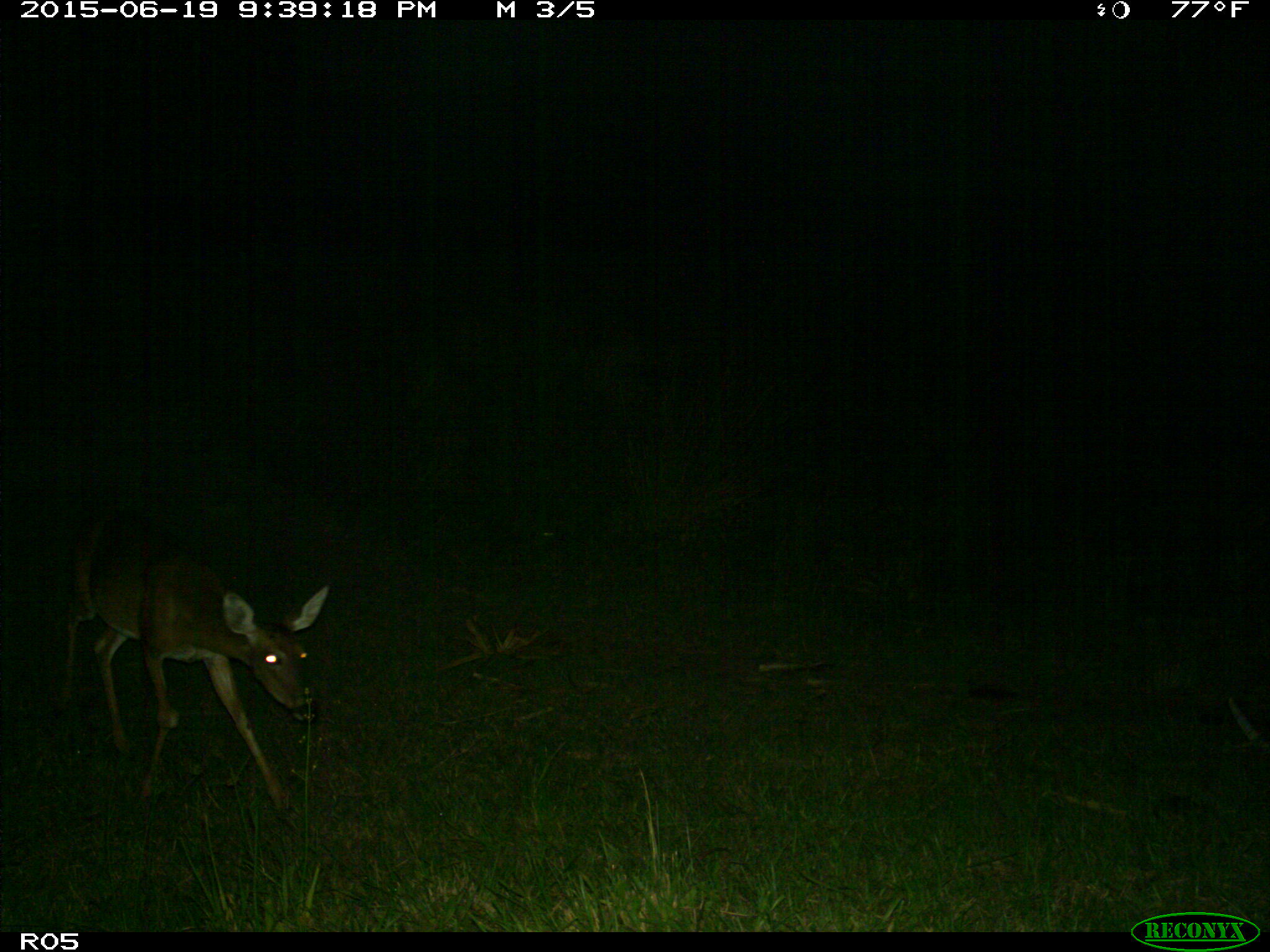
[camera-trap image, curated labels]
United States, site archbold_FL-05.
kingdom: Animalia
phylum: Chordata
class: Mammalia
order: Artiodactyla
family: Cervidae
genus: Odocoileus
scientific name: Odocoileus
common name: deer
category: unidentified deer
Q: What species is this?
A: Unidentified deer (deer) (Odocoileus).